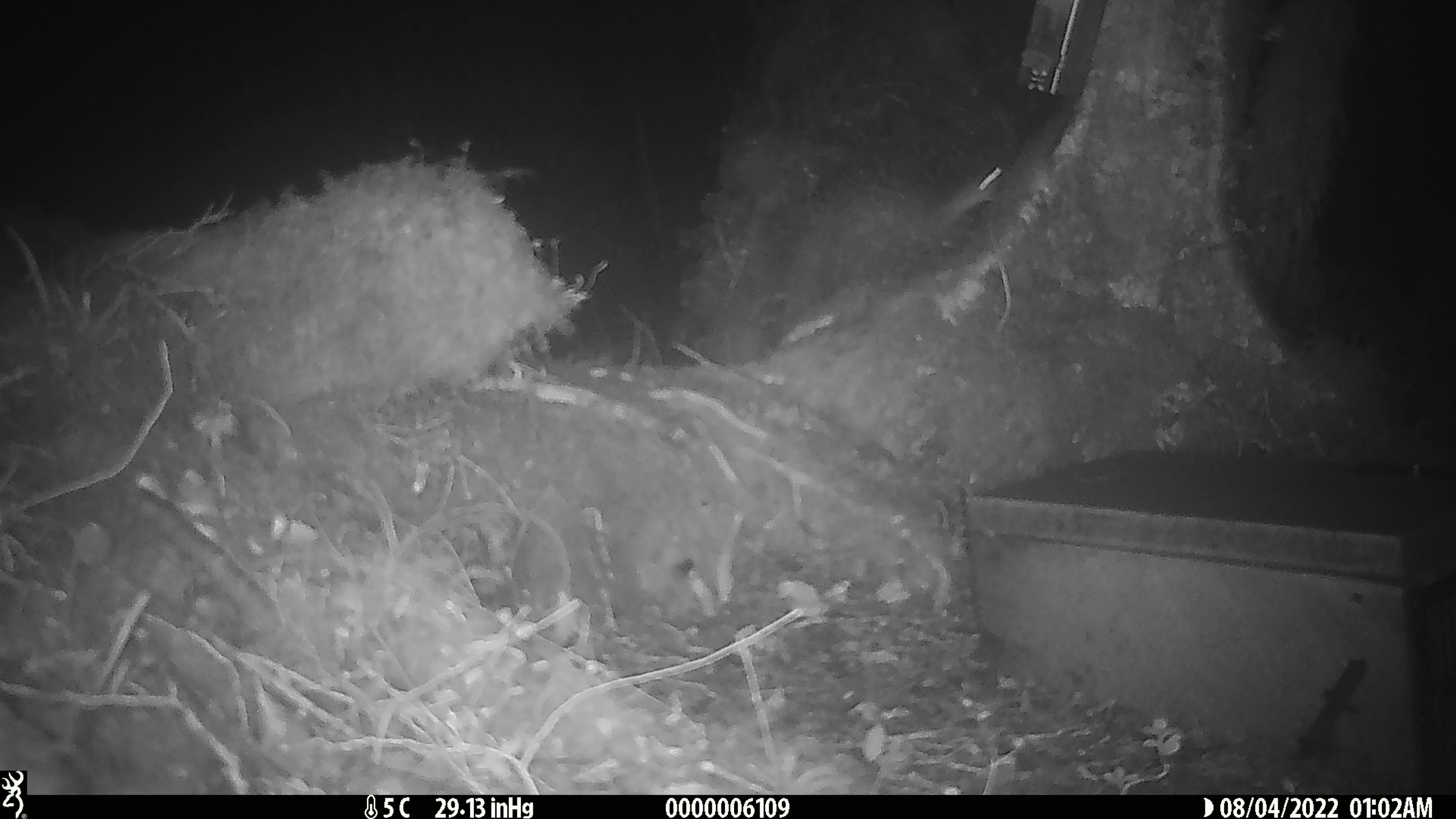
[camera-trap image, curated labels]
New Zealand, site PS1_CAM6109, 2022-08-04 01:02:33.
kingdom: Animalia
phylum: Chordata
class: Mammalia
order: Rodentia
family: Muridae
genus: Mus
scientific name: Mus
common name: mouse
Mouse (Mus).